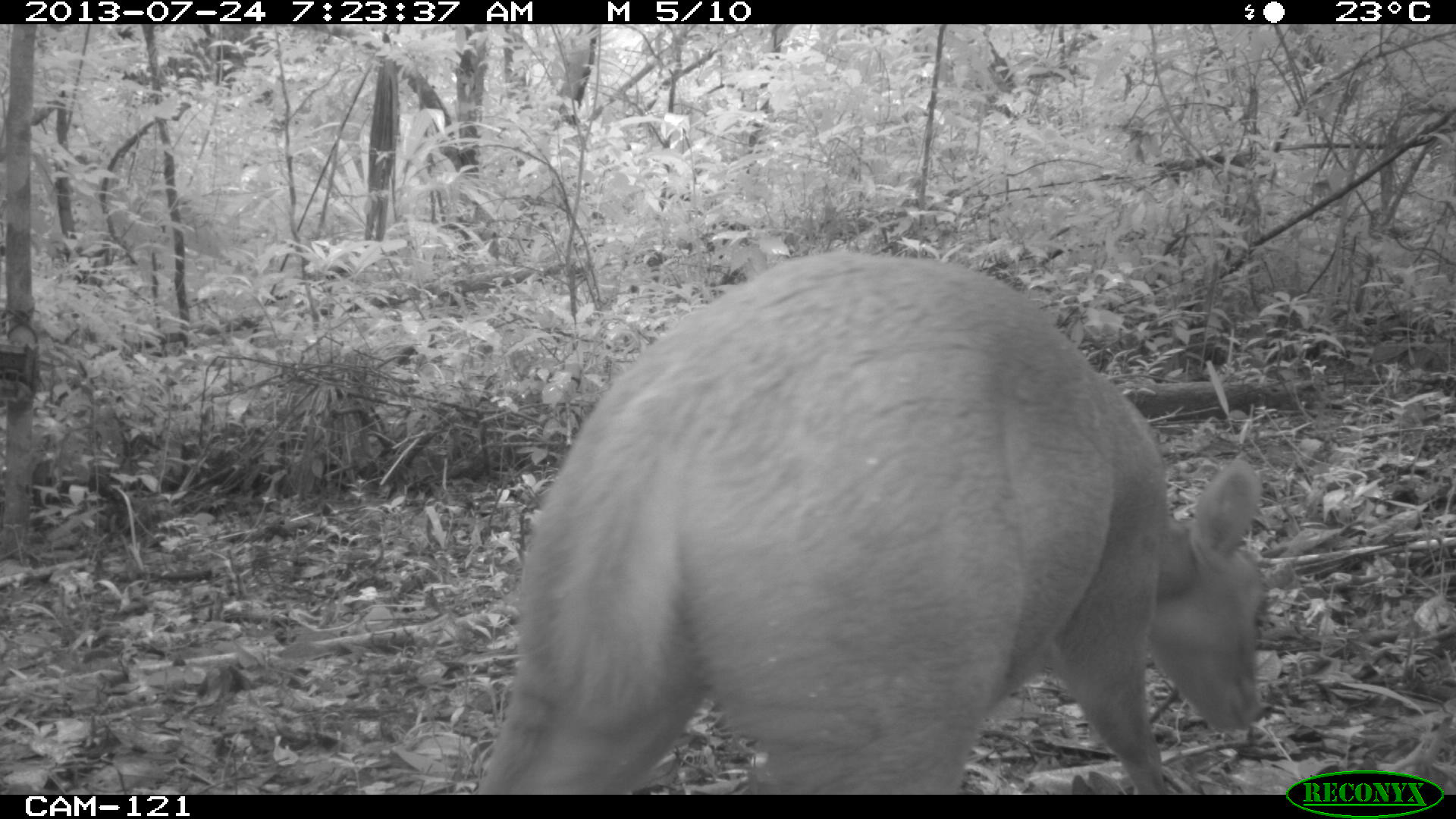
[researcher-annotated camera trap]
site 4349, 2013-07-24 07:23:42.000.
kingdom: Animalia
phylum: Chordata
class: Mammalia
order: Artiodactyla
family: Cervidae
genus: Mazama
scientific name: Mazama temama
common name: central american red brocket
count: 1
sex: female